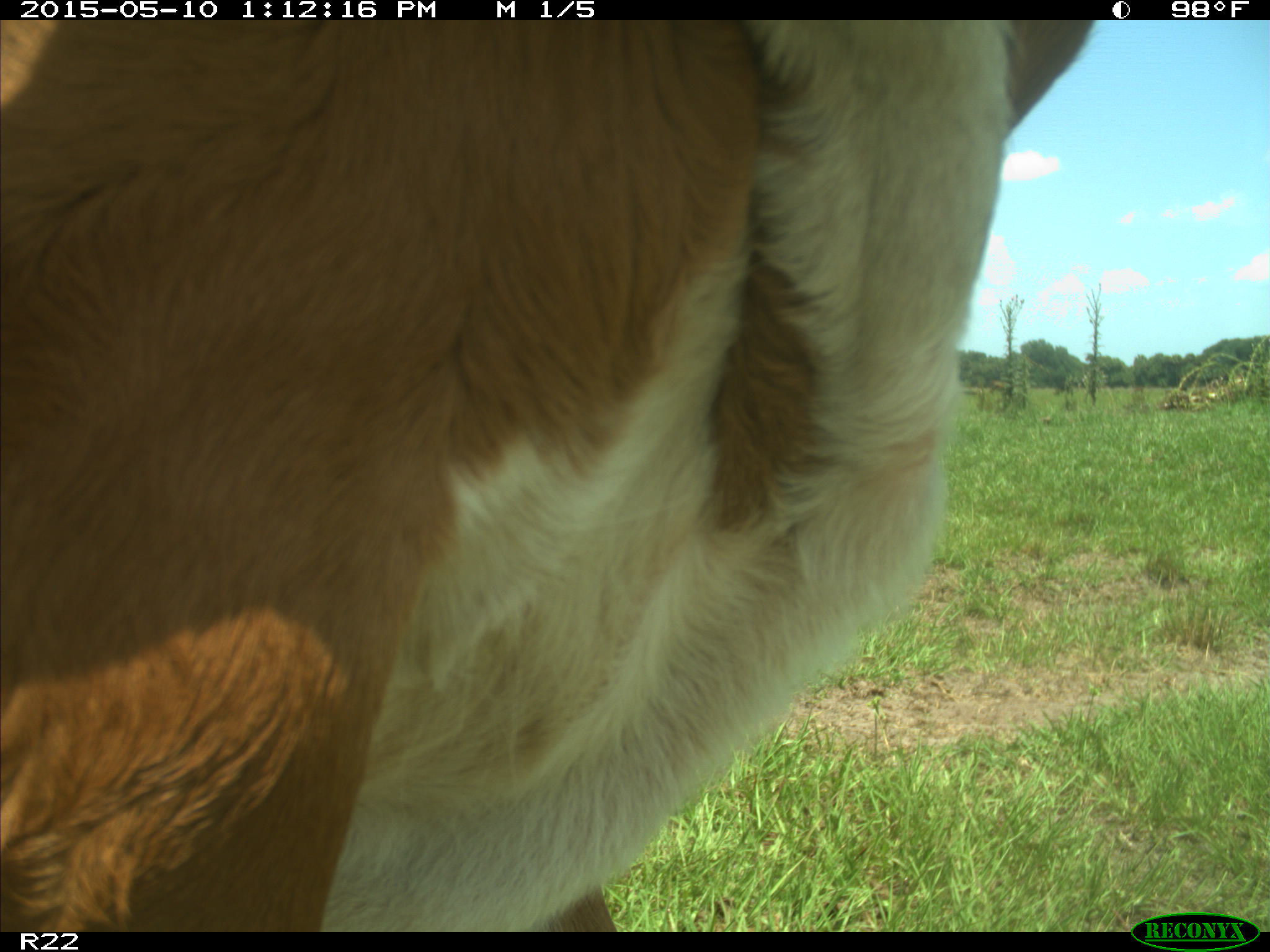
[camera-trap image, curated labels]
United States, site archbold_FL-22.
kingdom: Animalia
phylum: Chordata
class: Mammalia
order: Artiodactyla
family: Bovidae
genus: Bos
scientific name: Bos taurus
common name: domestic cow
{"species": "Bos taurus (domestic cow)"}